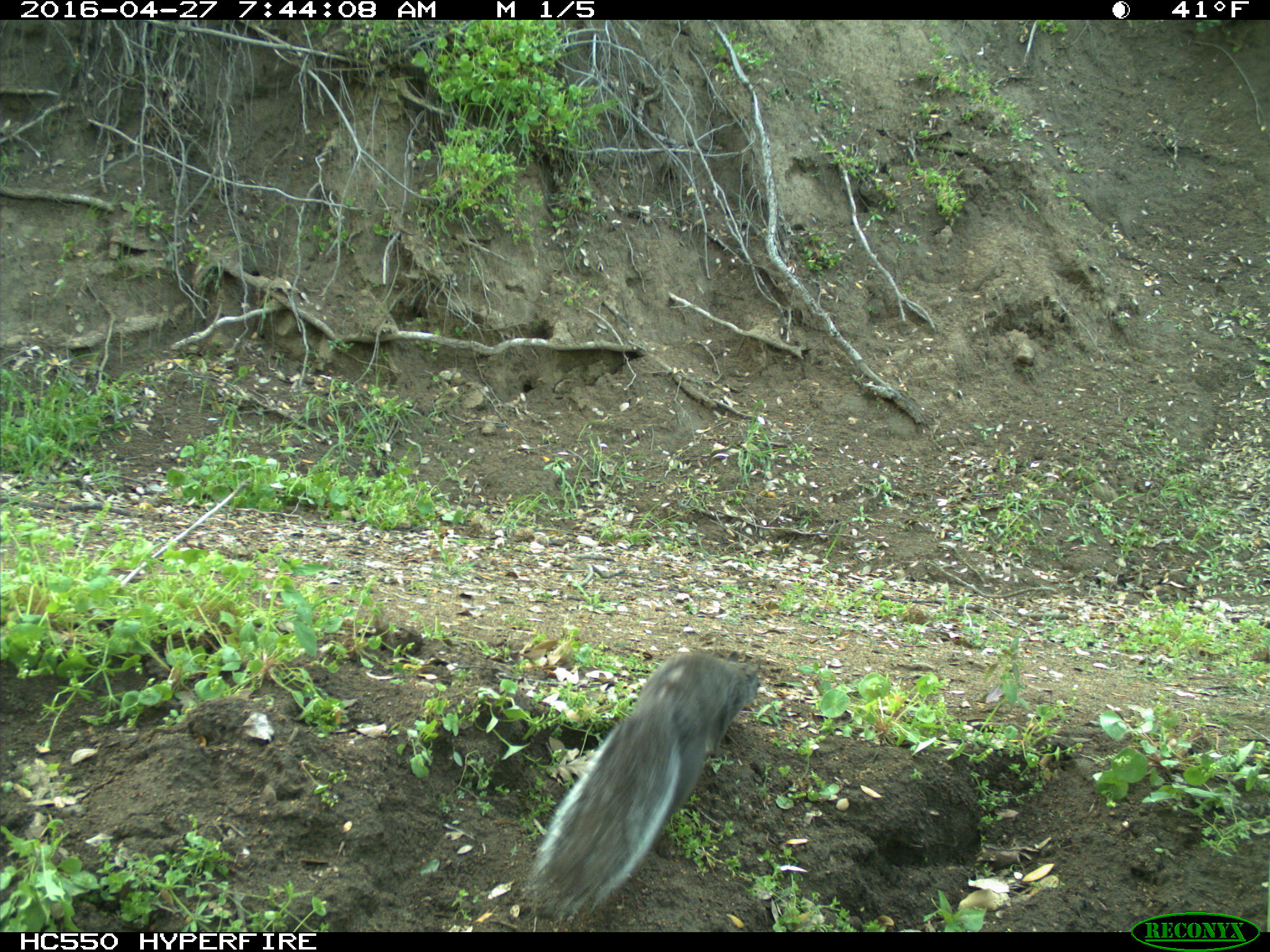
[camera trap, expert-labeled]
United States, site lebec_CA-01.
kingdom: Animalia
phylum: Chordata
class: Mammalia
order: Rodentia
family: Sciuridae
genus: Sciurus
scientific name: Sciurus carolinensis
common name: eastern gray squirrel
Sciurus carolinensis (eastern gray squirrel).